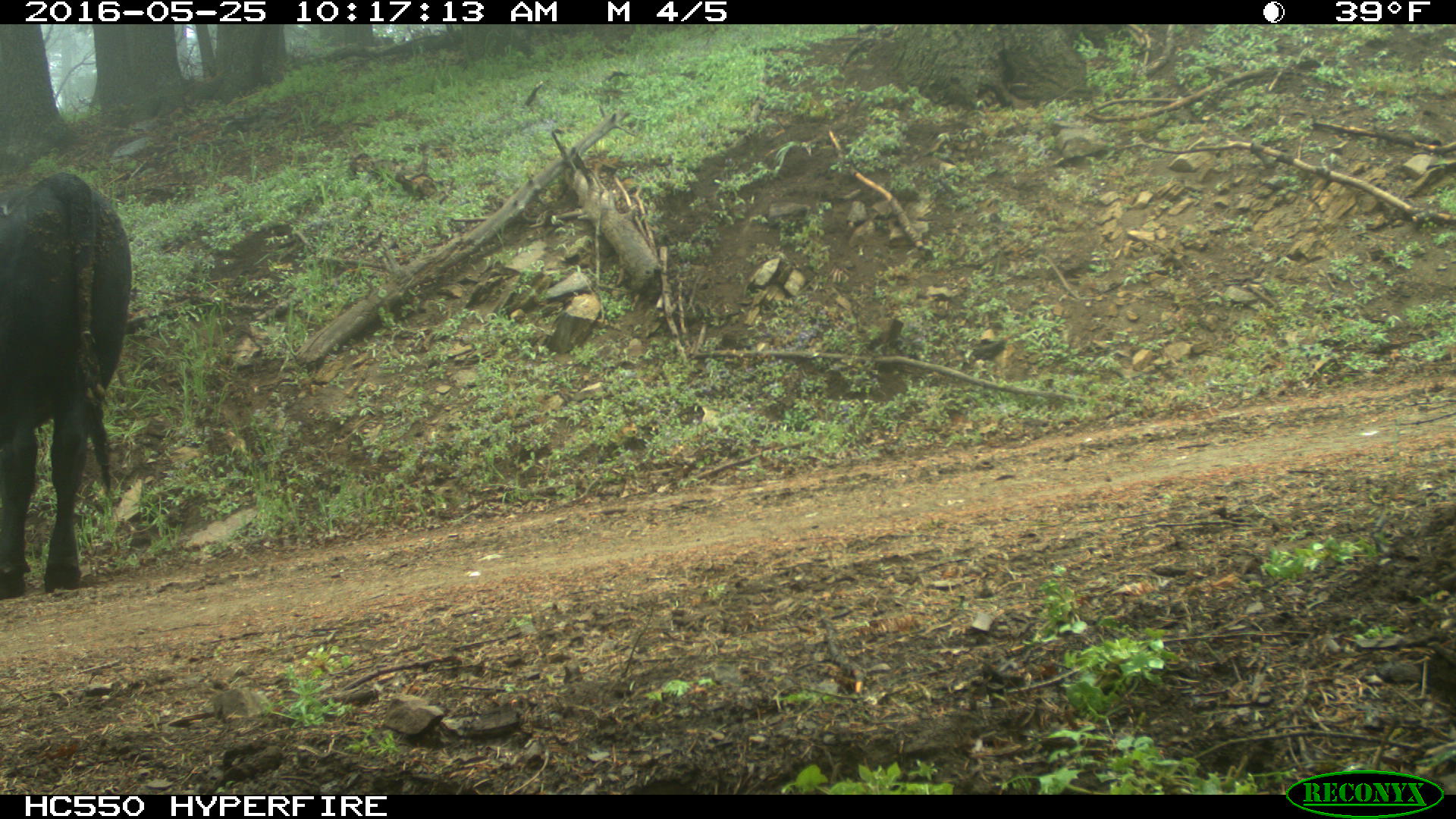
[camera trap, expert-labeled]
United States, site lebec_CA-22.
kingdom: Animalia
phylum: Chordata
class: Mammalia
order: Artiodactyla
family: Bovidae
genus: Bos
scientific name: Bos taurus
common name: domestic cow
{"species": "Bos taurus (domestic cow)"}